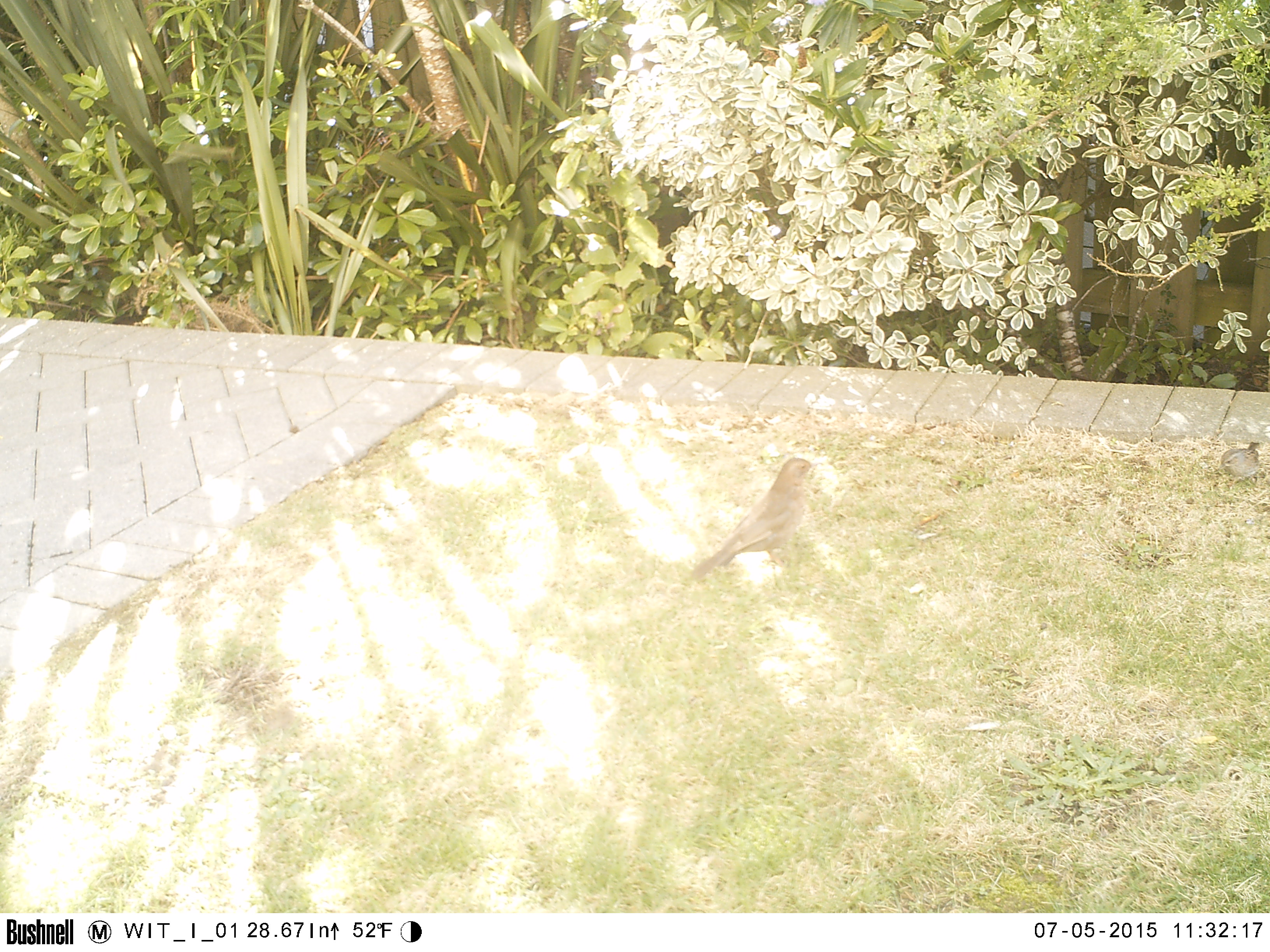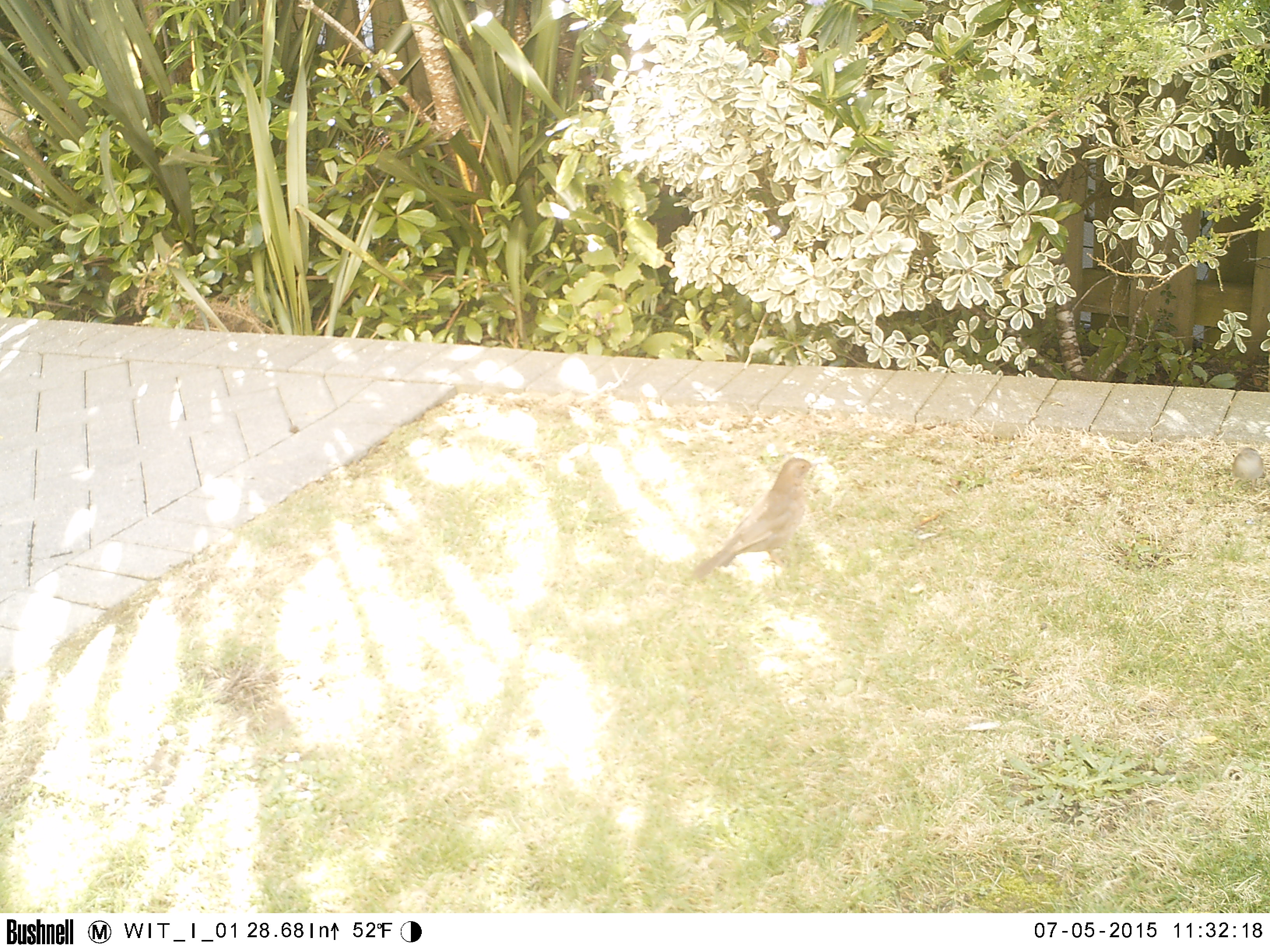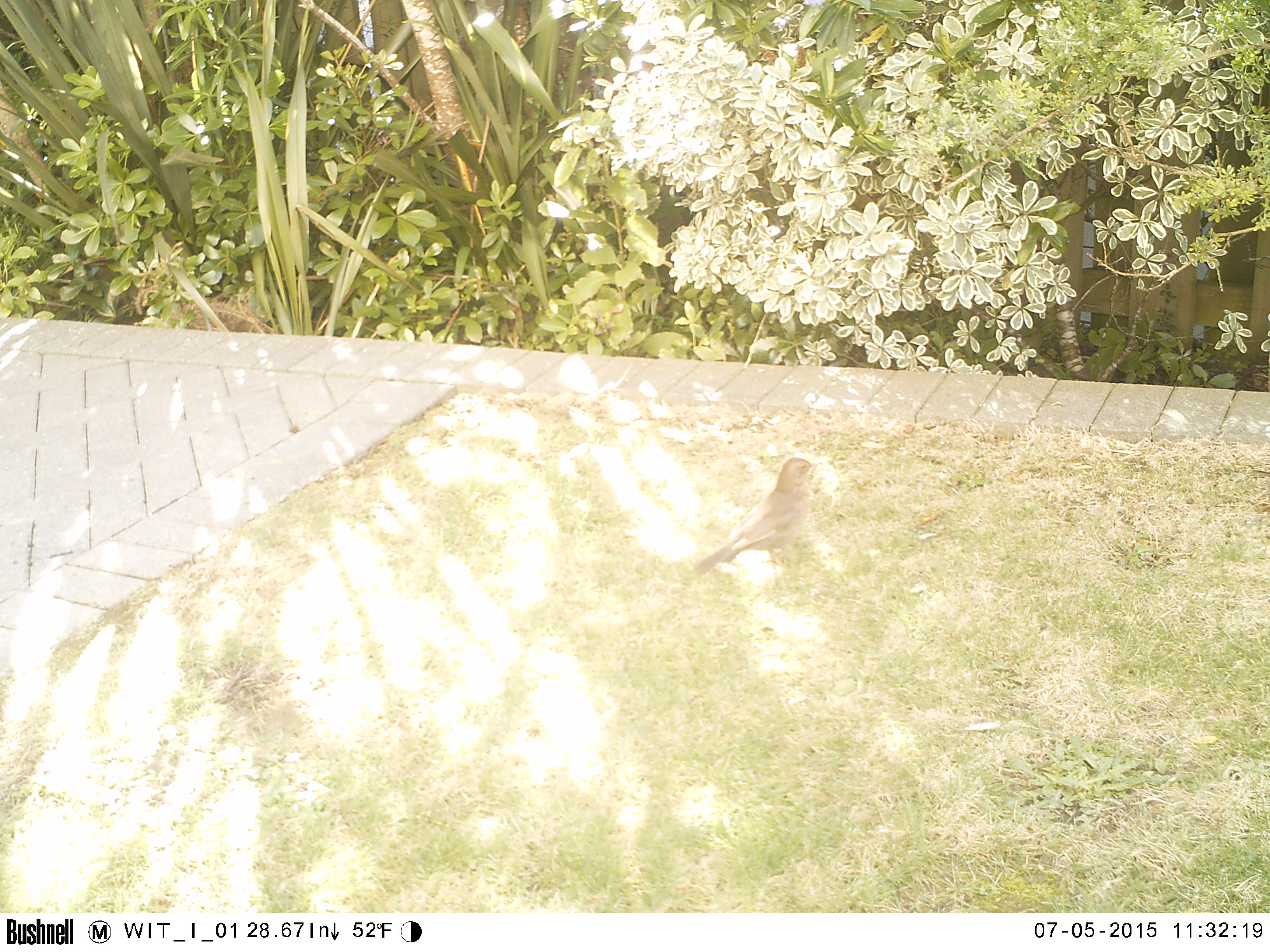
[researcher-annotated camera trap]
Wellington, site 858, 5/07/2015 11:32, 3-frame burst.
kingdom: Animalia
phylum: Chordata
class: Aves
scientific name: Aves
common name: bird